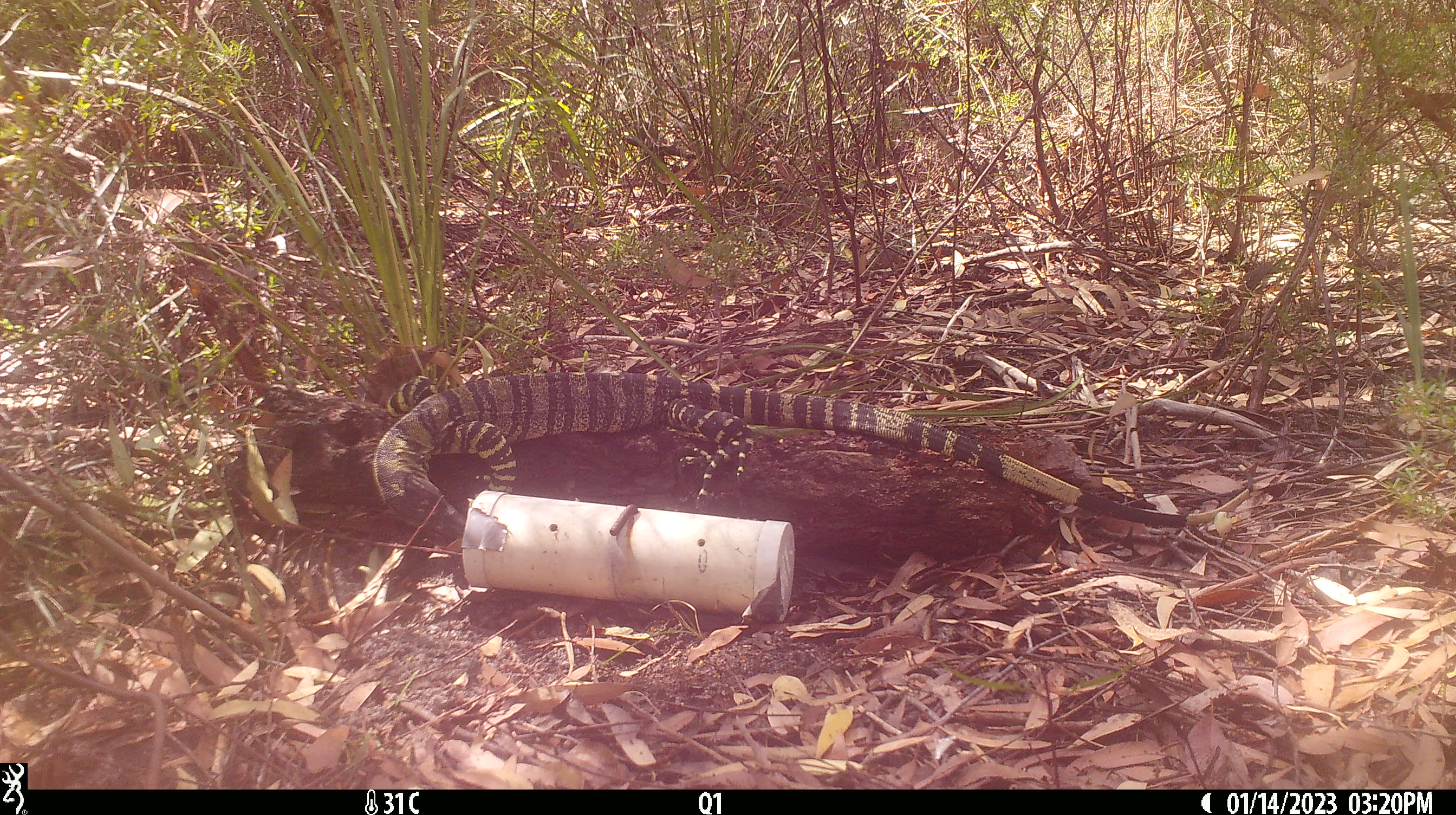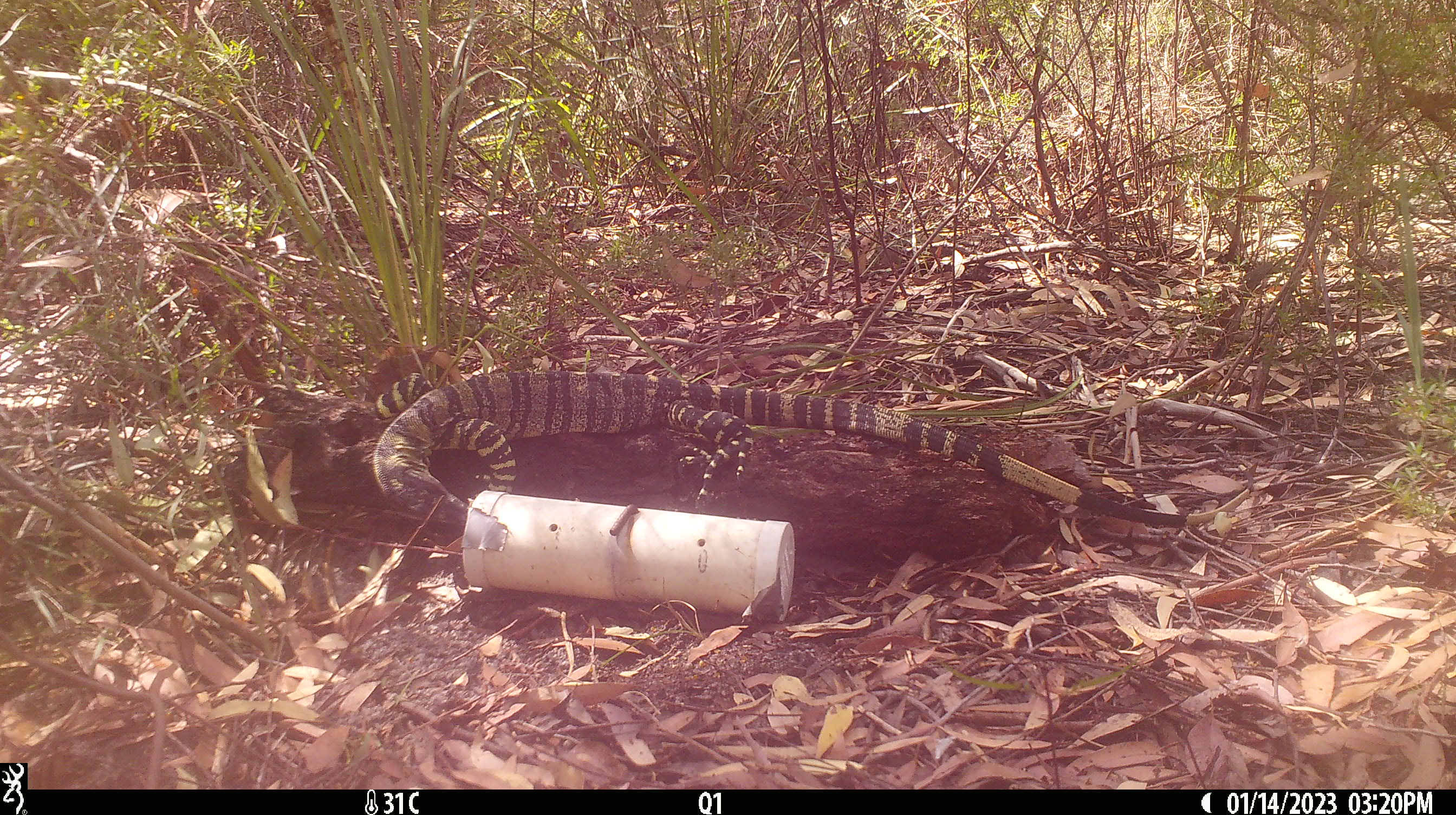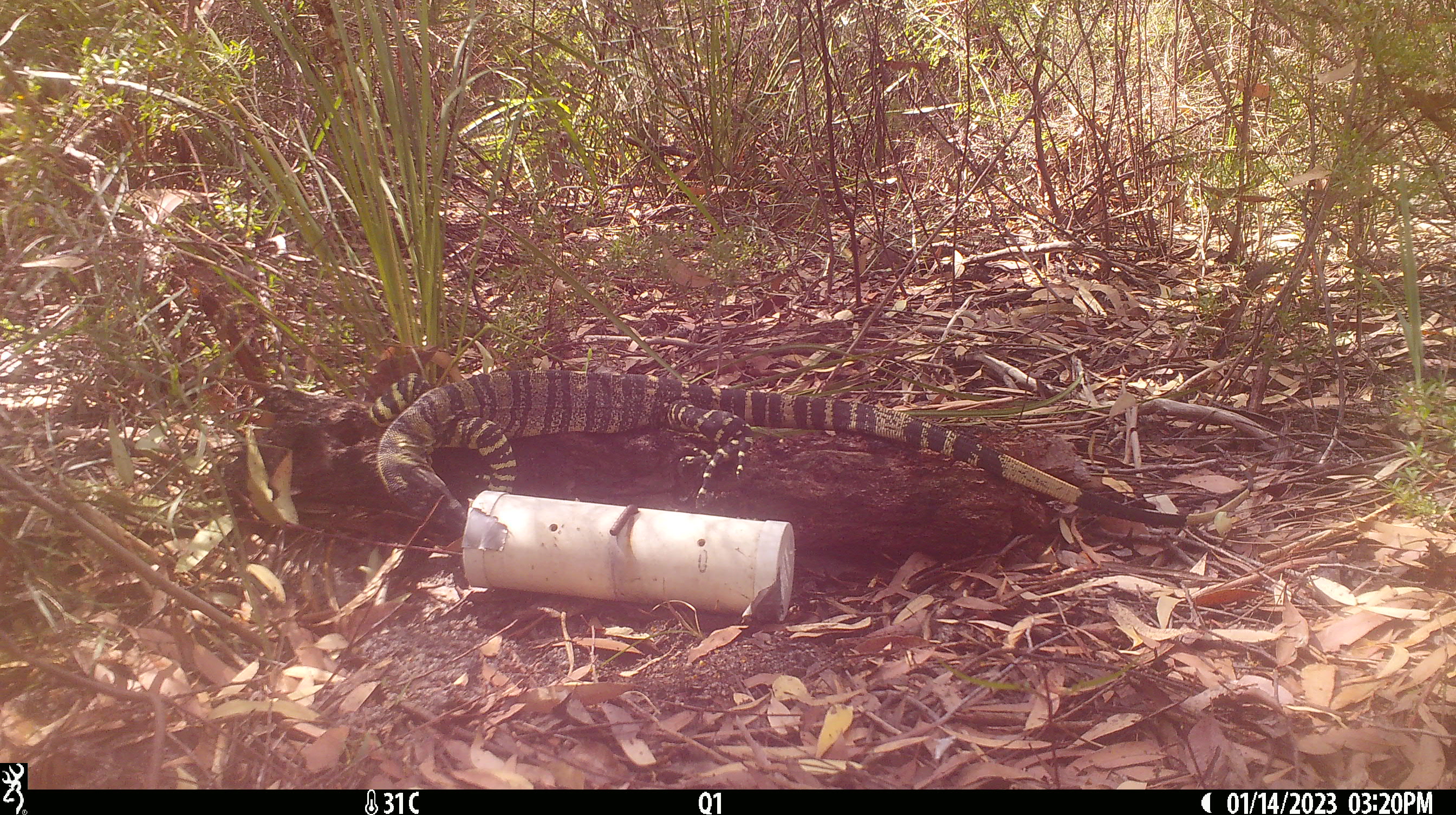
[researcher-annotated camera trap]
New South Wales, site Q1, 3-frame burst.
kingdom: Animalia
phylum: Chordata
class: Reptilia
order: Squamata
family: Varanidae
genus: Varanus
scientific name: Varanus varius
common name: lace monitor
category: goanna